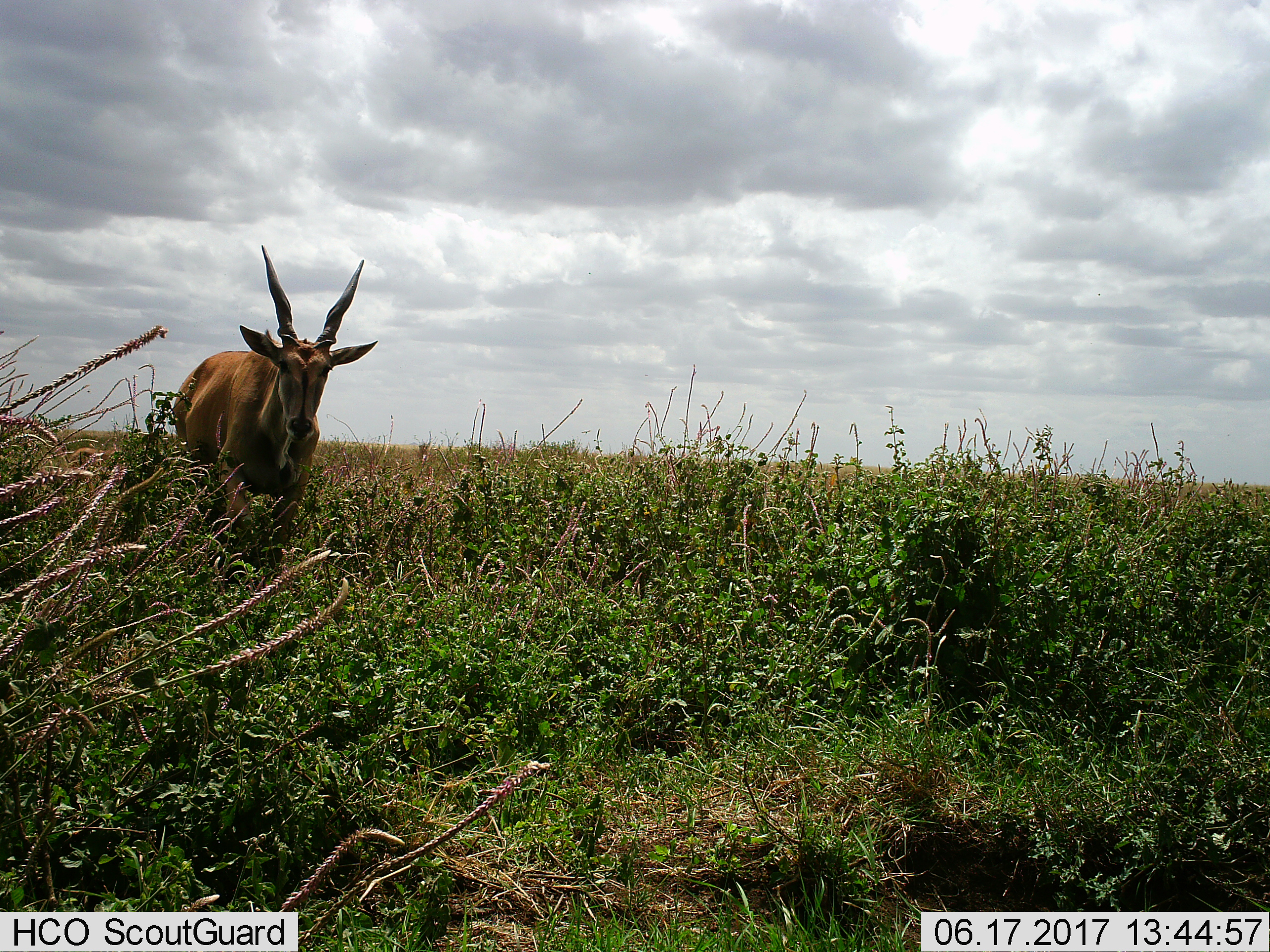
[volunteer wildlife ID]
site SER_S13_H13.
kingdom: Animalia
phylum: Chordata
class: Mammalia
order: Artiodactyla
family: Bovidae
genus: Tragelaphus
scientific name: Tragelaphus oryx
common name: eland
Eland (Tragelaphus oryx), count 1. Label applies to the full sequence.